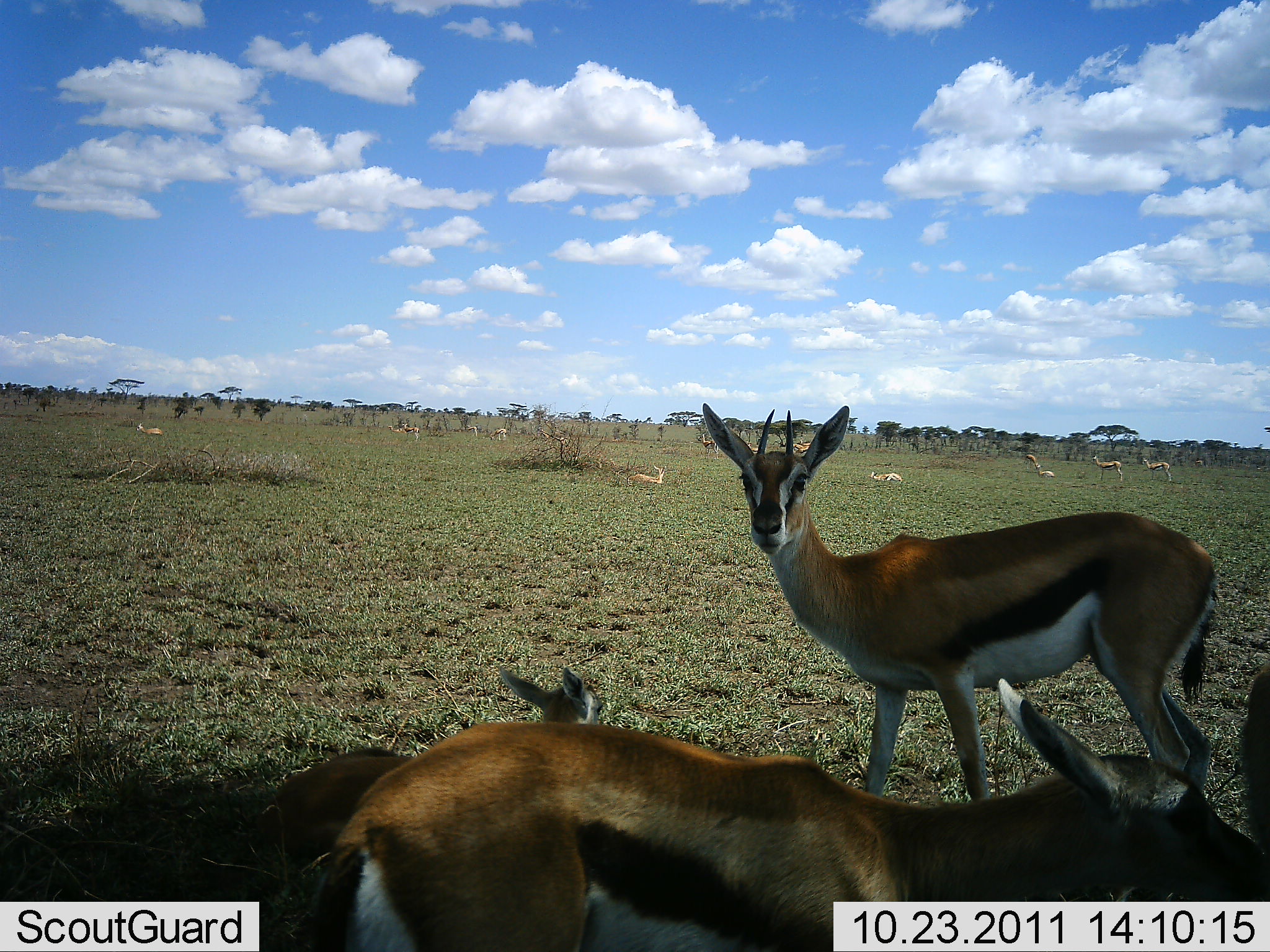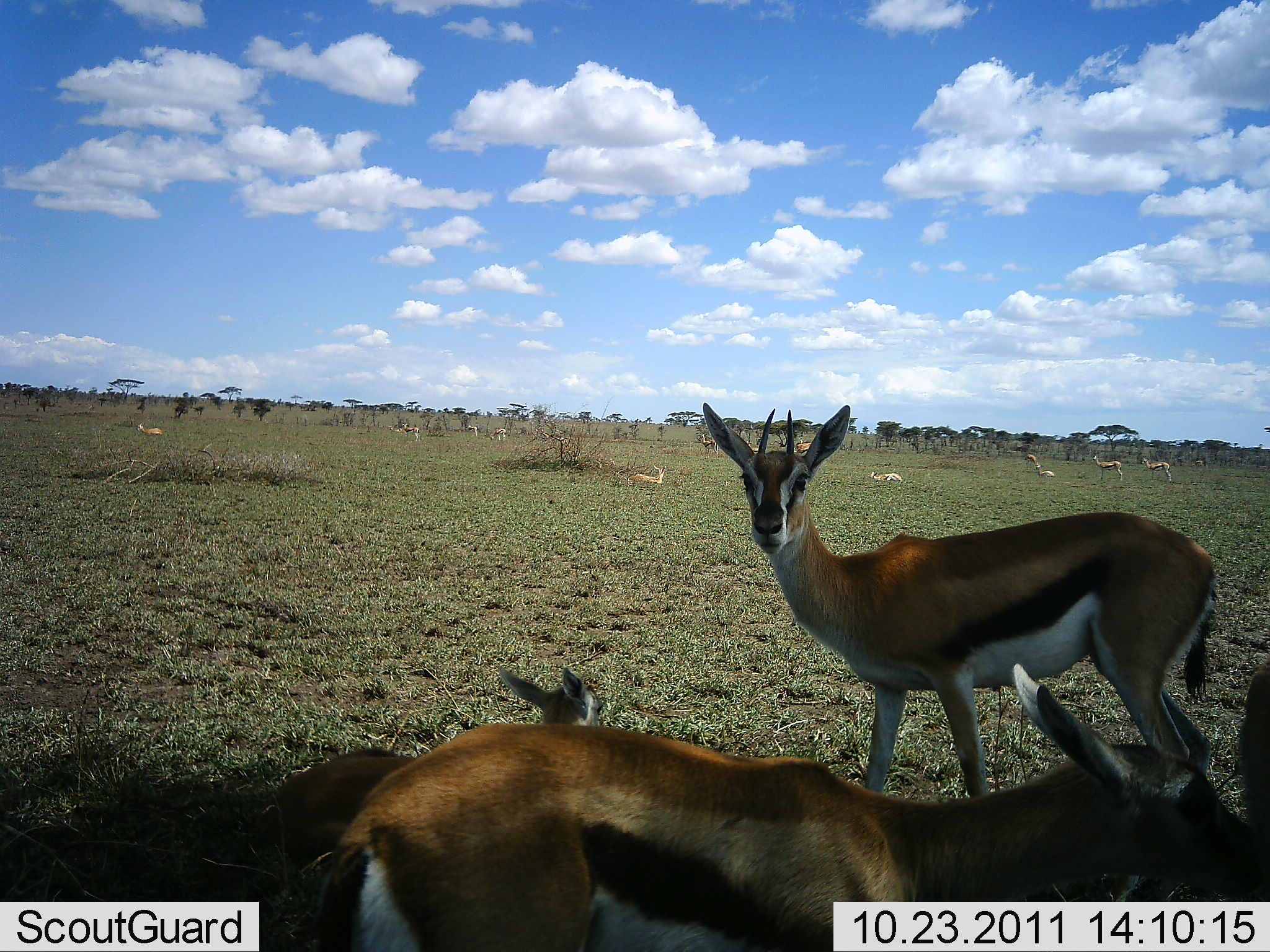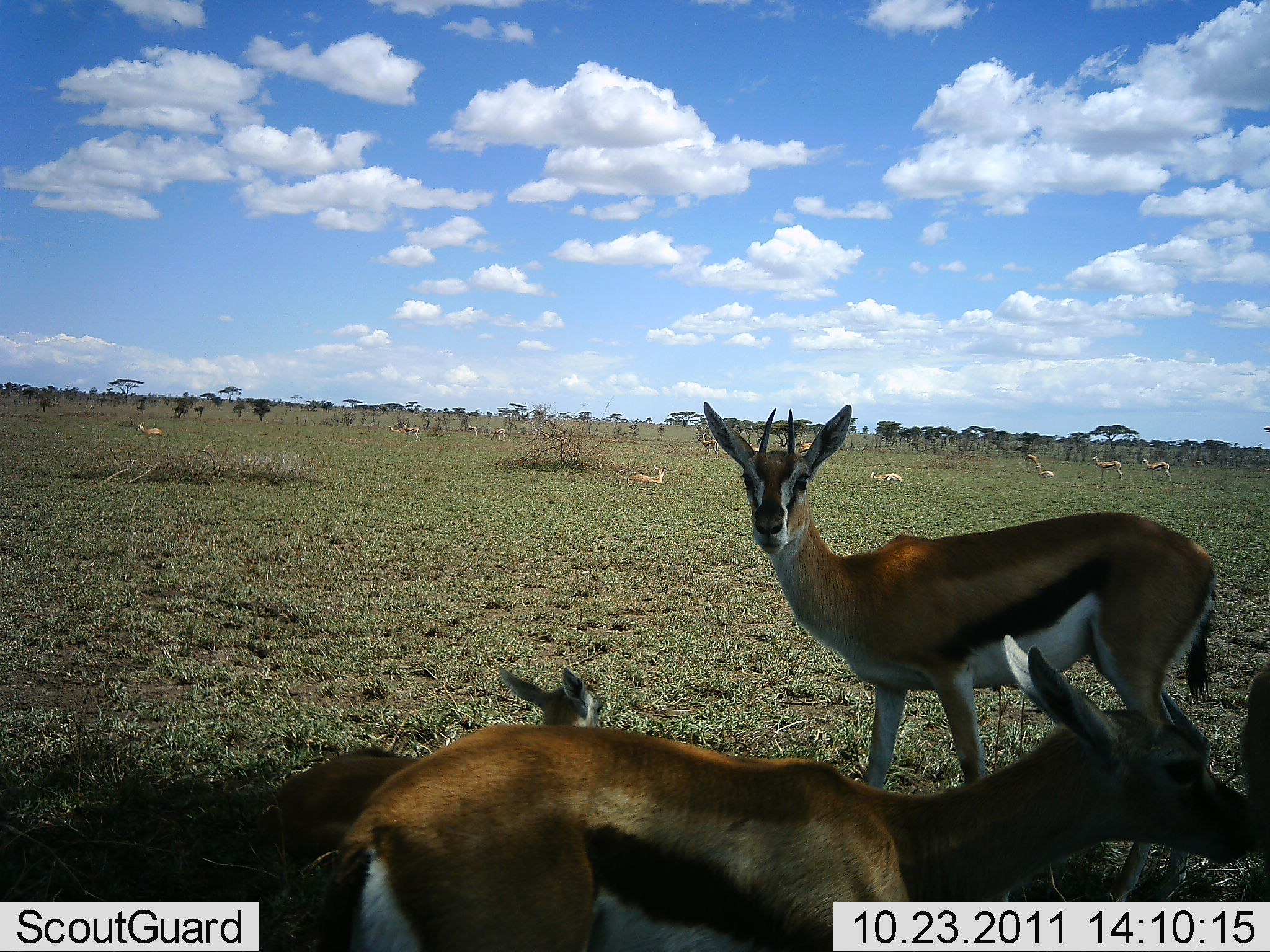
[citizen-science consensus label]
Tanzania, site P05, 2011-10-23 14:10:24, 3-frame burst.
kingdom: Animalia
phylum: Chordata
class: Mammalia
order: Artiodactyla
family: Bovidae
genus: Eudorcas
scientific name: Eudorcas thomsonii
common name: thomson's gazelle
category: gazellethomsons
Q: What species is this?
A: Gazellethomsons (thomson's gazelle) (Eudorcas thomsonii).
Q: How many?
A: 11-50.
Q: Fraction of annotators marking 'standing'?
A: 92%.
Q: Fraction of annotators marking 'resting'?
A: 92%.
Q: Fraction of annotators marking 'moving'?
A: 8%.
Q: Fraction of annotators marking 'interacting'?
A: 25%.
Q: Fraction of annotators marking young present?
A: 33%.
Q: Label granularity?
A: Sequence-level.